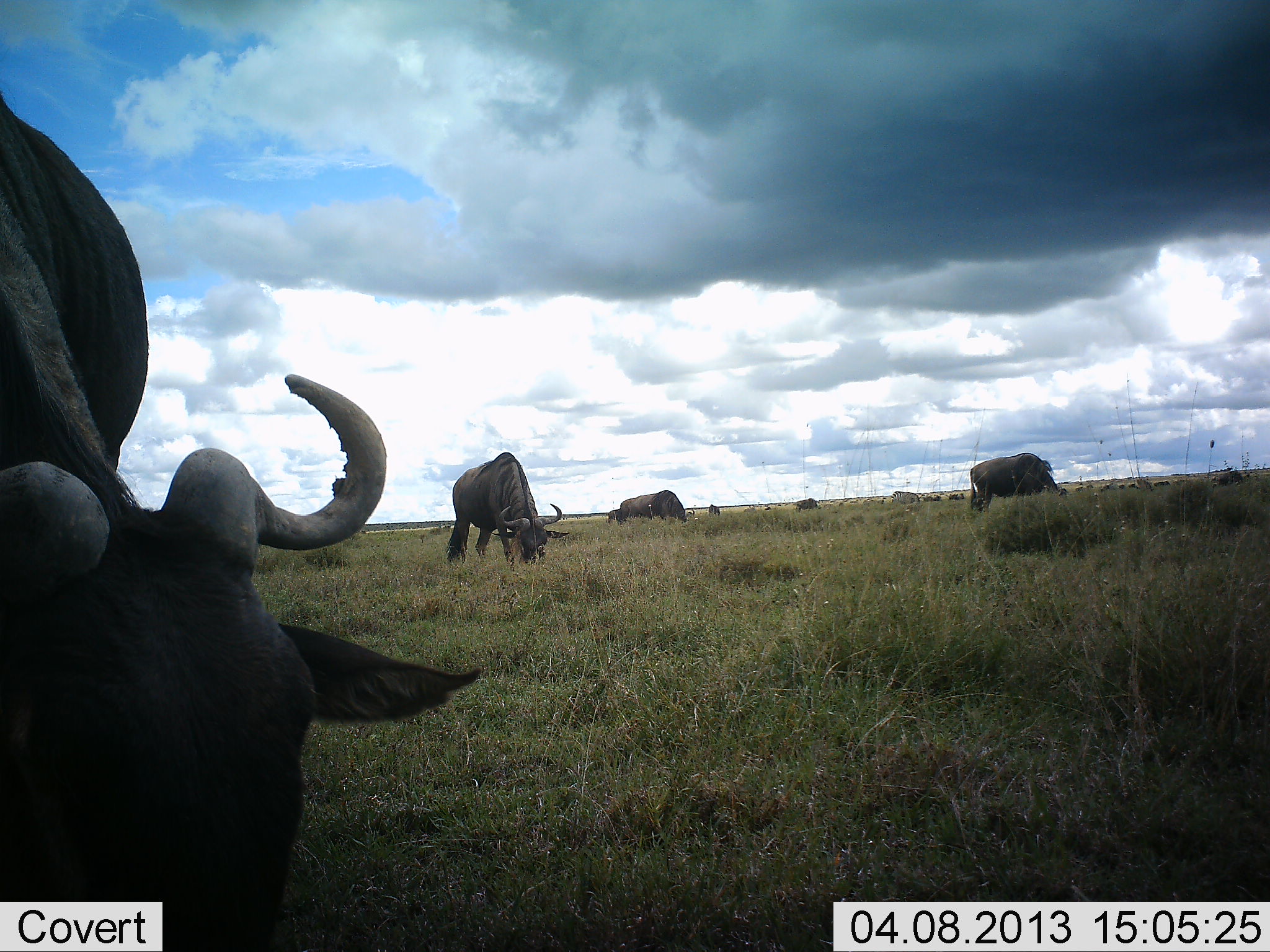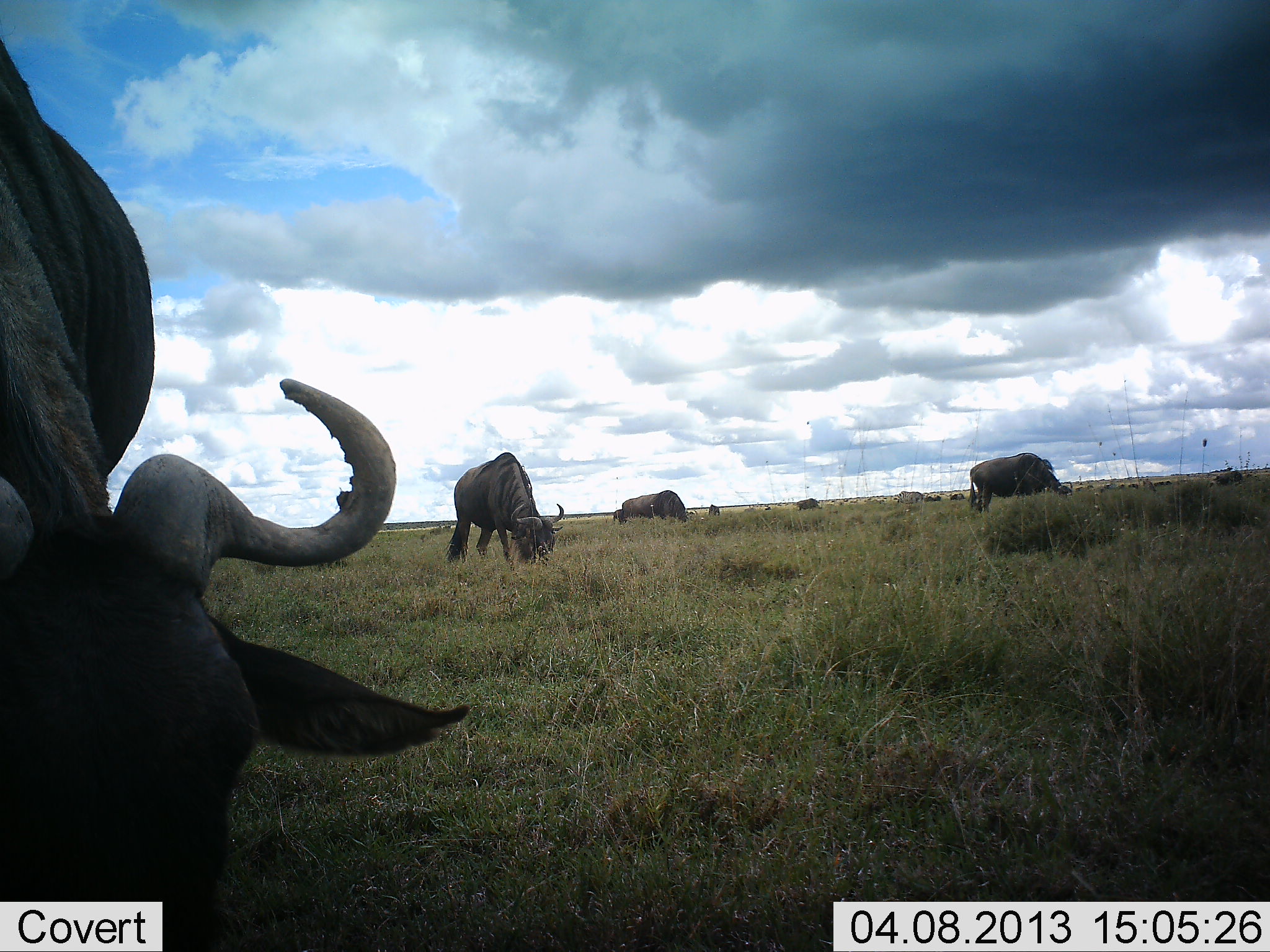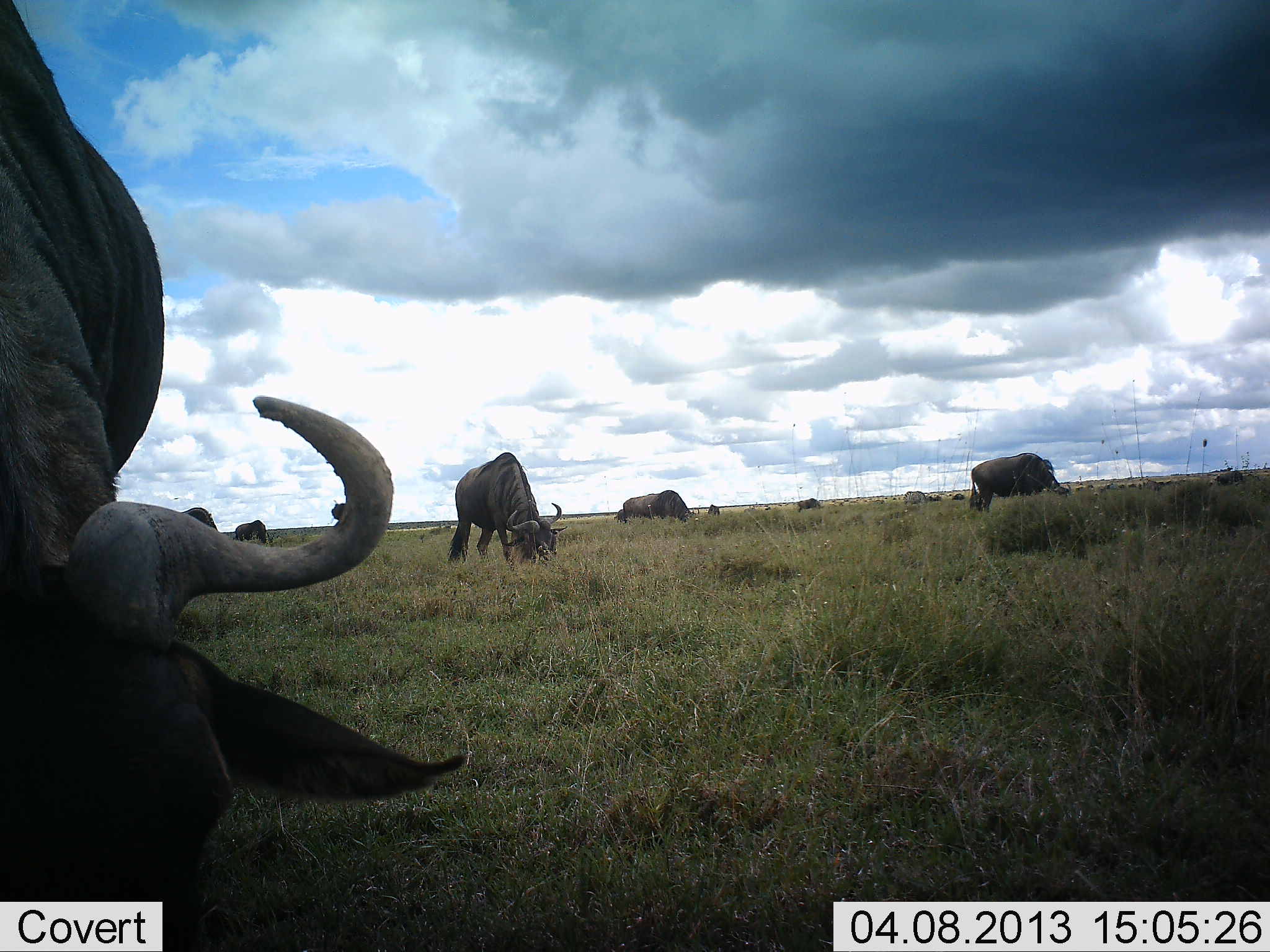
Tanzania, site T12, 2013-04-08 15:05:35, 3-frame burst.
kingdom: Animalia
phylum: Chordata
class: Mammalia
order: Artiodactyla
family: Bovidae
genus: Connochaetes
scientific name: Connochaetes taurinus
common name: blue wildebeest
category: wildebeest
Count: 7.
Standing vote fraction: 15%.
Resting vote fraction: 0%.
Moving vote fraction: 12%.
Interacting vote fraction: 0%.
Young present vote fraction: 0%.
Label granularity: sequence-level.